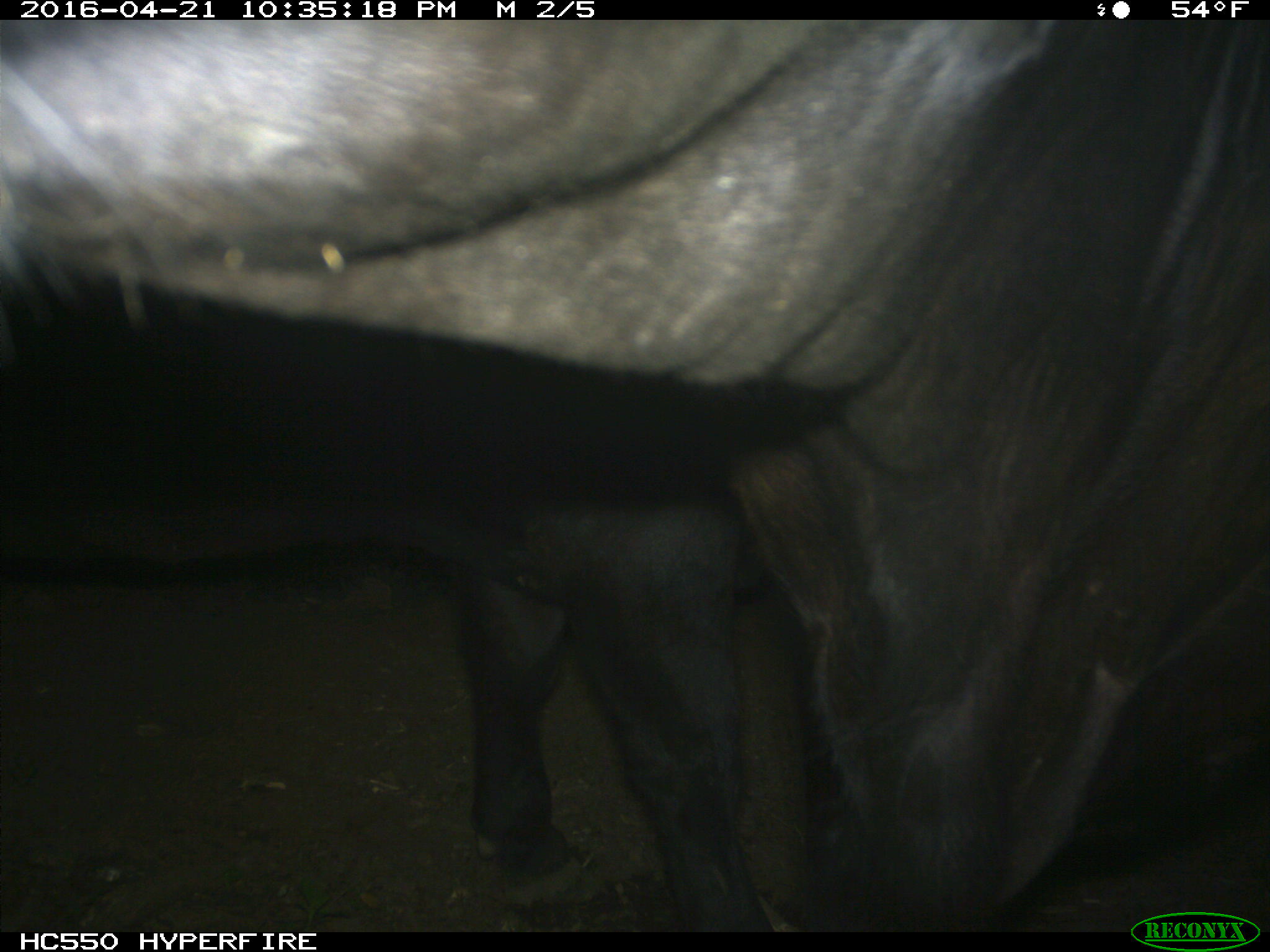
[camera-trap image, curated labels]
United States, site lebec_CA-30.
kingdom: Animalia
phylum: Chordata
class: Mammalia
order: Artiodactyla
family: Bovidae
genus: Bos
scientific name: Bos taurus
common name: domestic cow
Bos taurus (domestic cow).